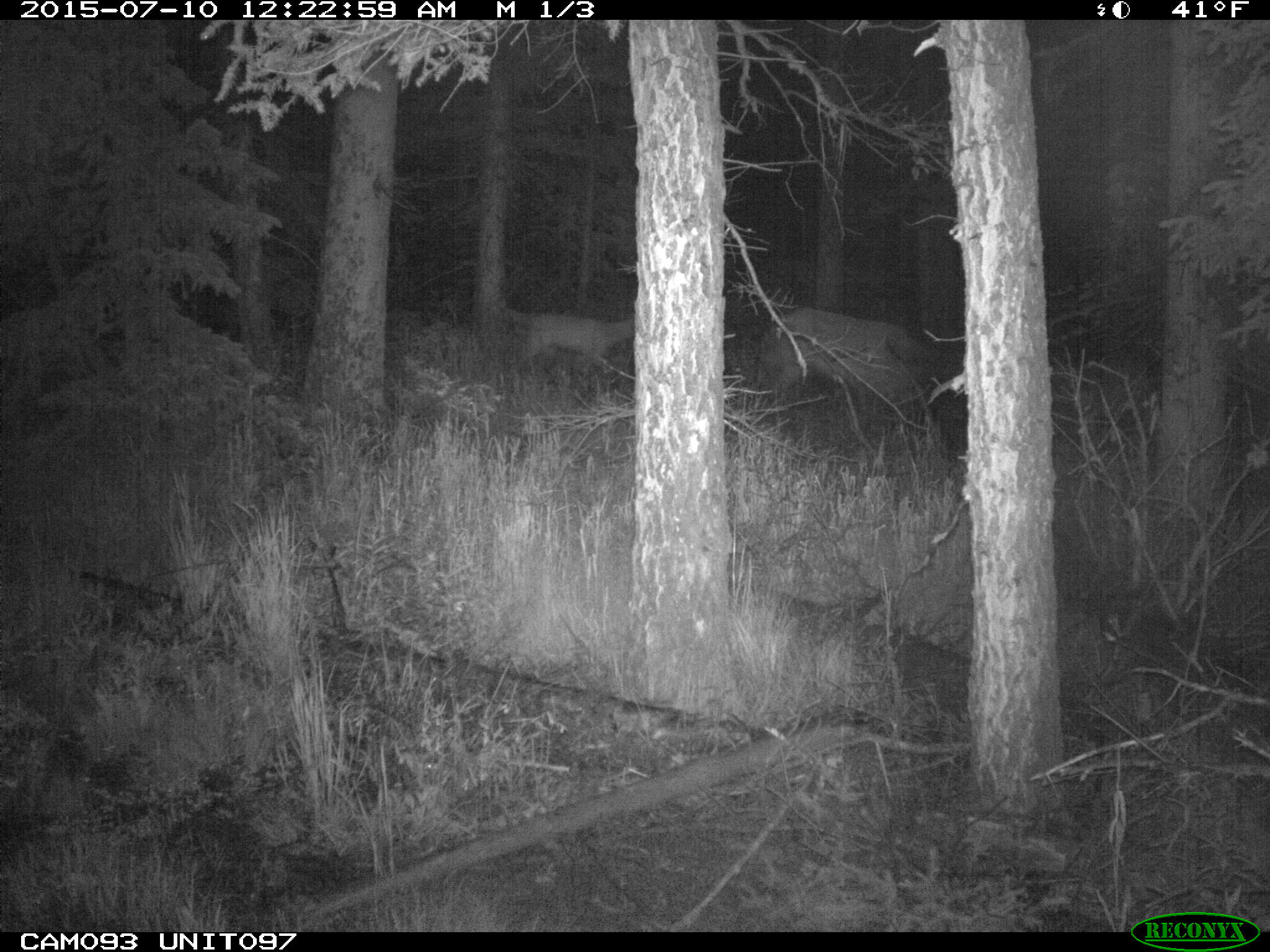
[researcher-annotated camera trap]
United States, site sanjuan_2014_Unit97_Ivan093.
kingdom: Animalia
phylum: Chordata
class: Mammalia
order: Artiodactyla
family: Cervidae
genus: Cervus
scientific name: Cervus elaphus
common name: red deer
Cervus elaphus (red deer).